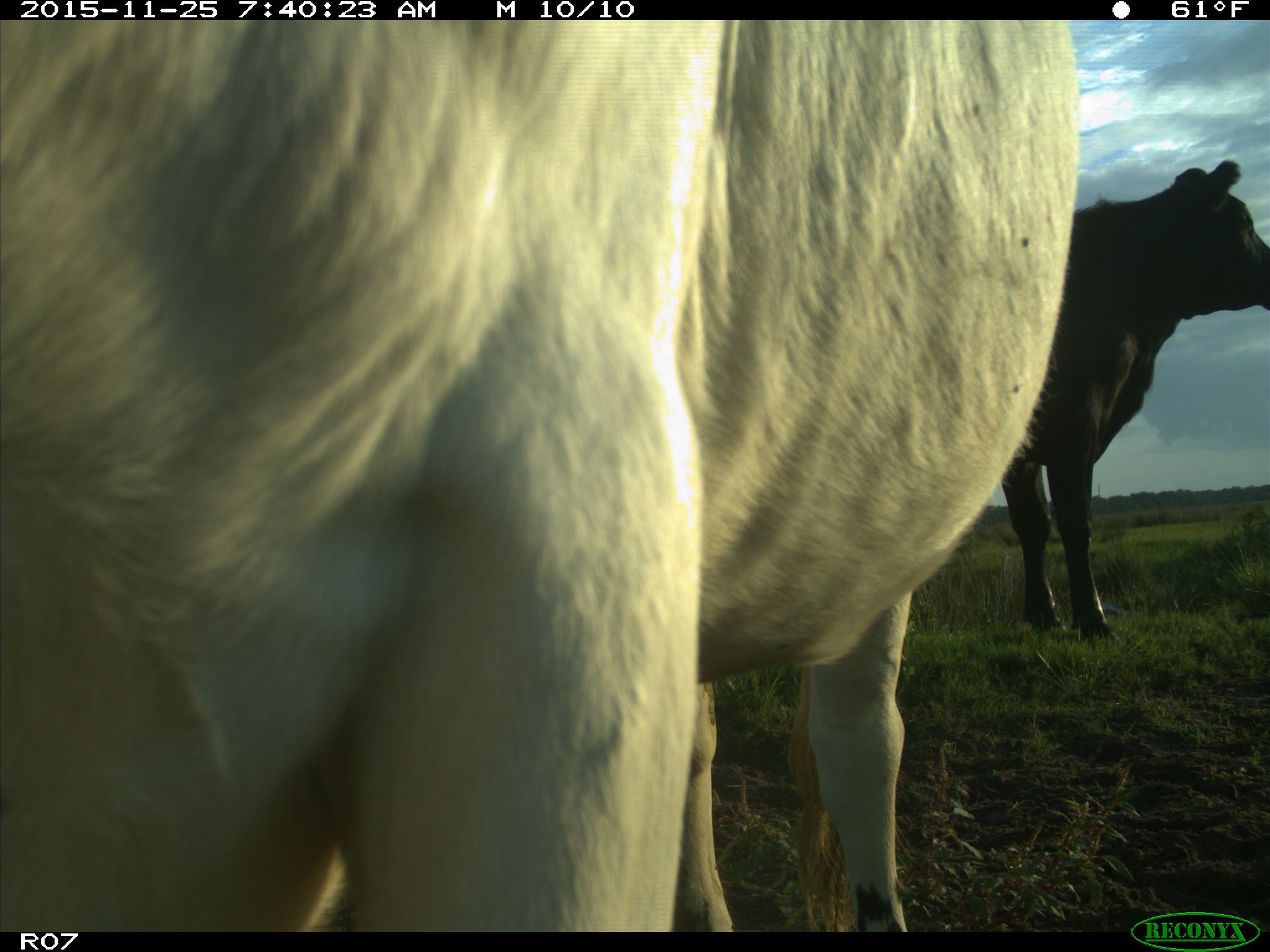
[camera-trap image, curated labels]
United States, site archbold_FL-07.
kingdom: Animalia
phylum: Chordata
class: Mammalia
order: Artiodactyla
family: Bovidae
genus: Bos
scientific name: Bos taurus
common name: domestic cow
Bos taurus (domestic cow).